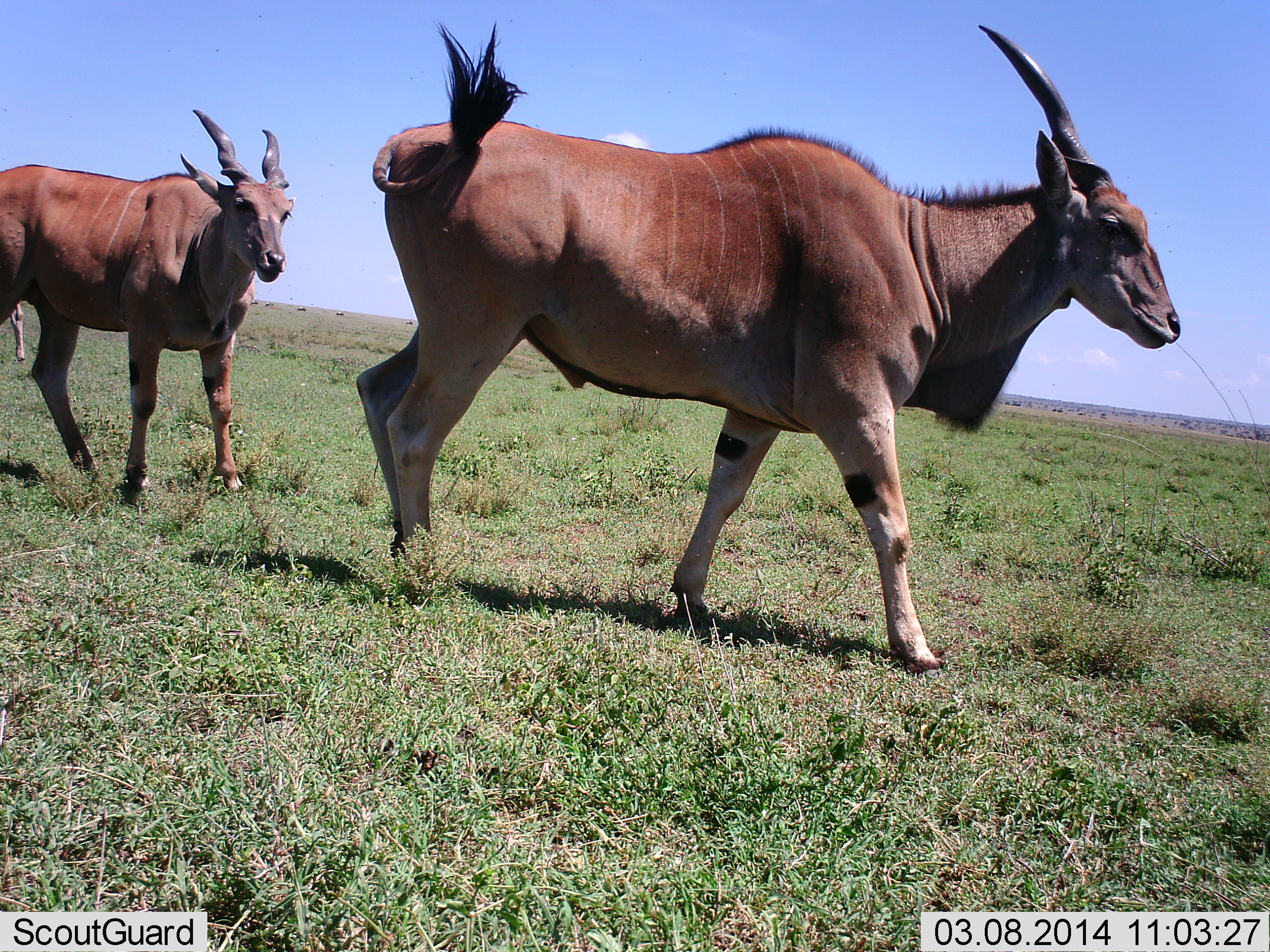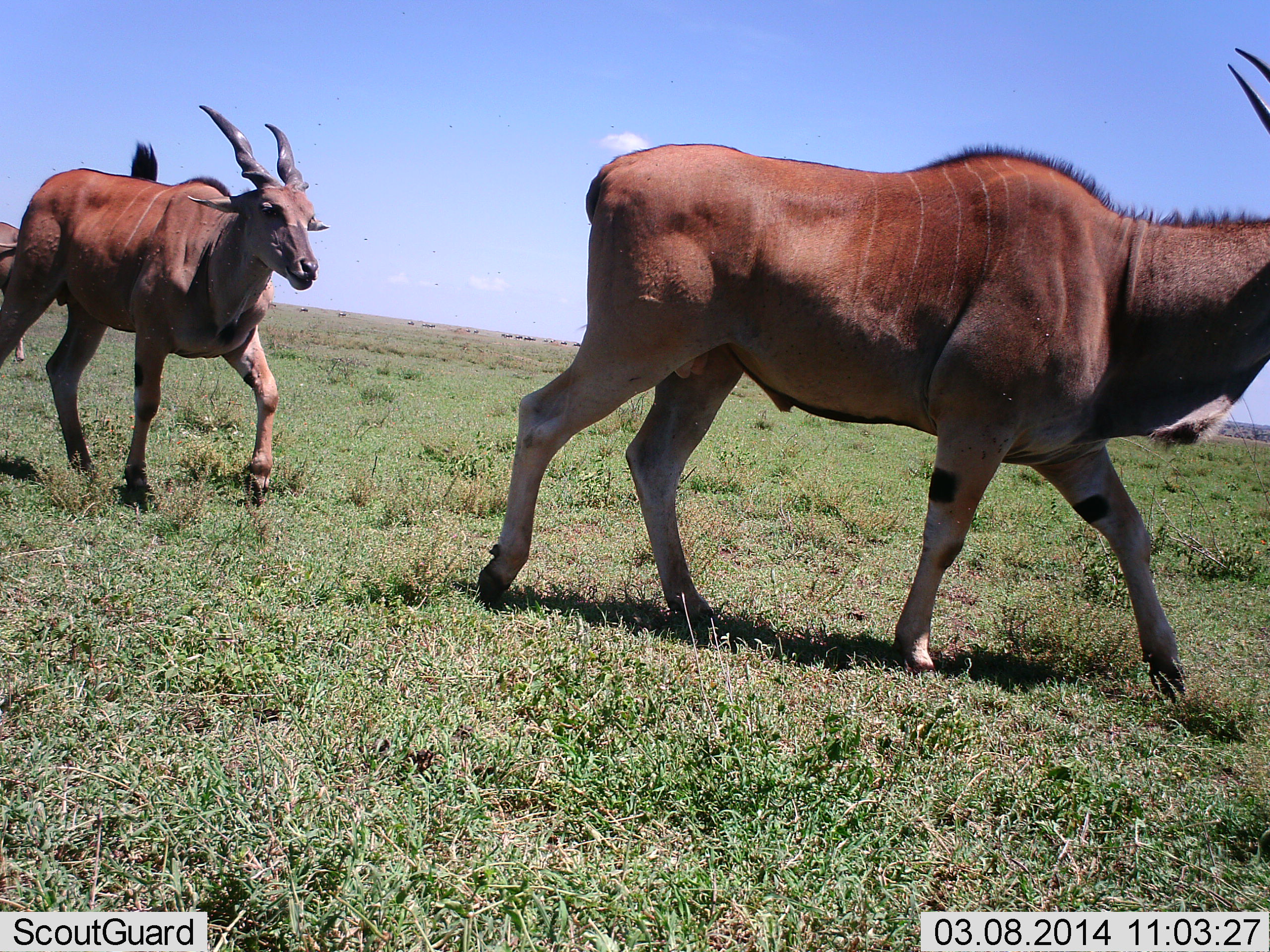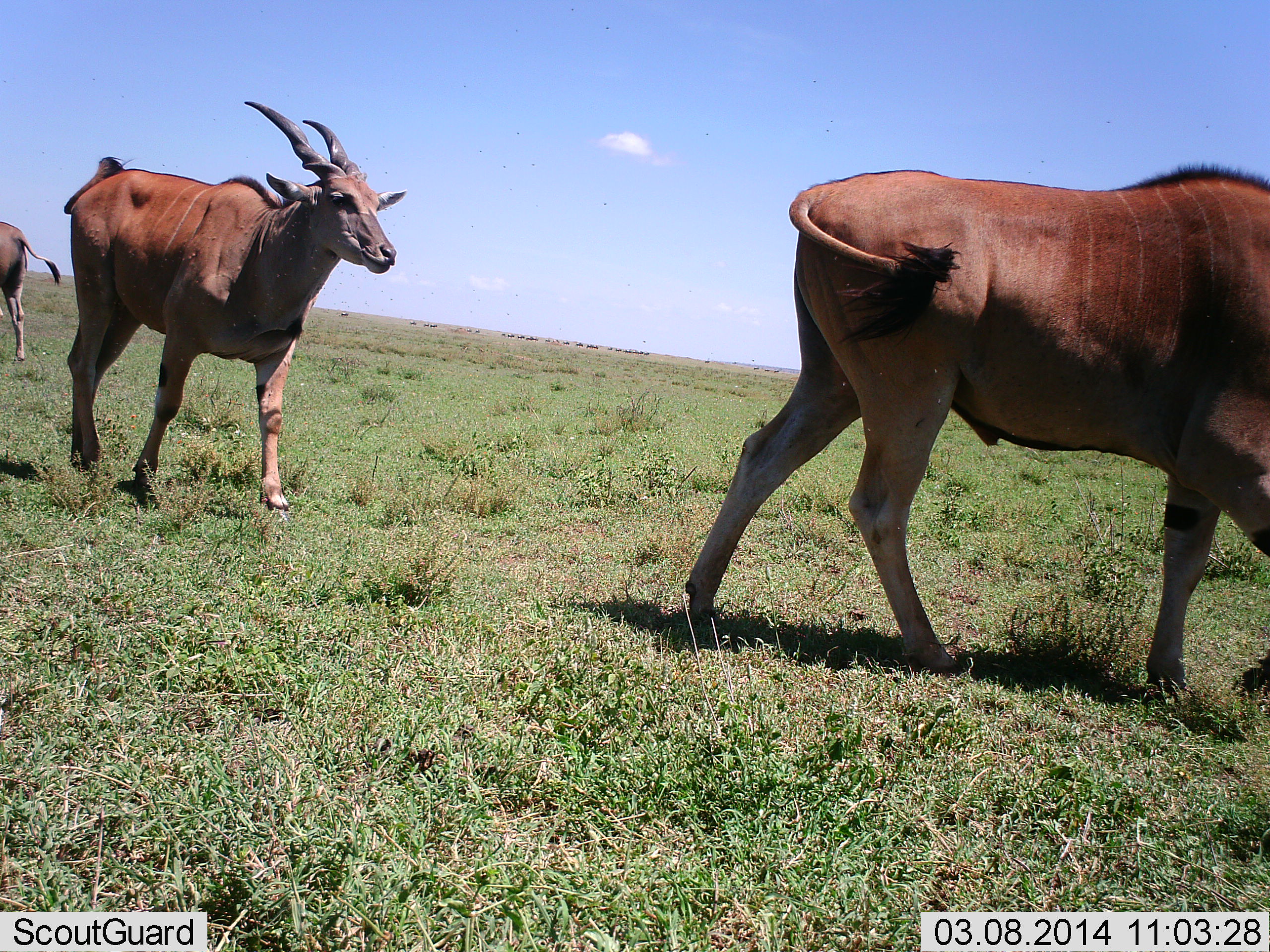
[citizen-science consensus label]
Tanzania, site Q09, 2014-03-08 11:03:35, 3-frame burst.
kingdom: Animalia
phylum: Chordata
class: Mammalia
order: Artiodactyla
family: Bovidae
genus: Tragelaphus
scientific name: Tragelaphus oryx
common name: eland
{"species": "eland (Tragelaphus oryx)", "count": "3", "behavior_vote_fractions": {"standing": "20%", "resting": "0%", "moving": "100%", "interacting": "0%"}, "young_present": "0%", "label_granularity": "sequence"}